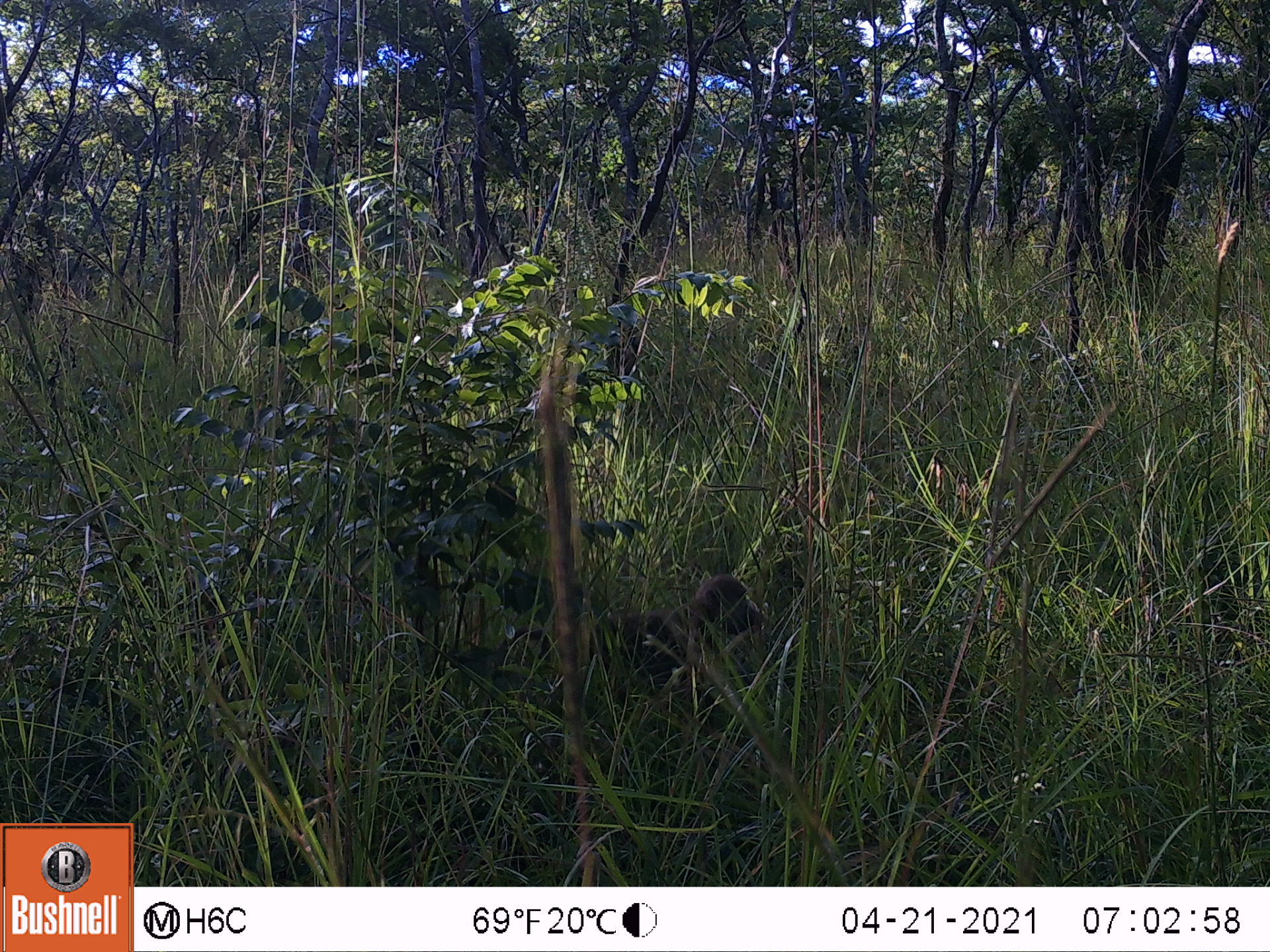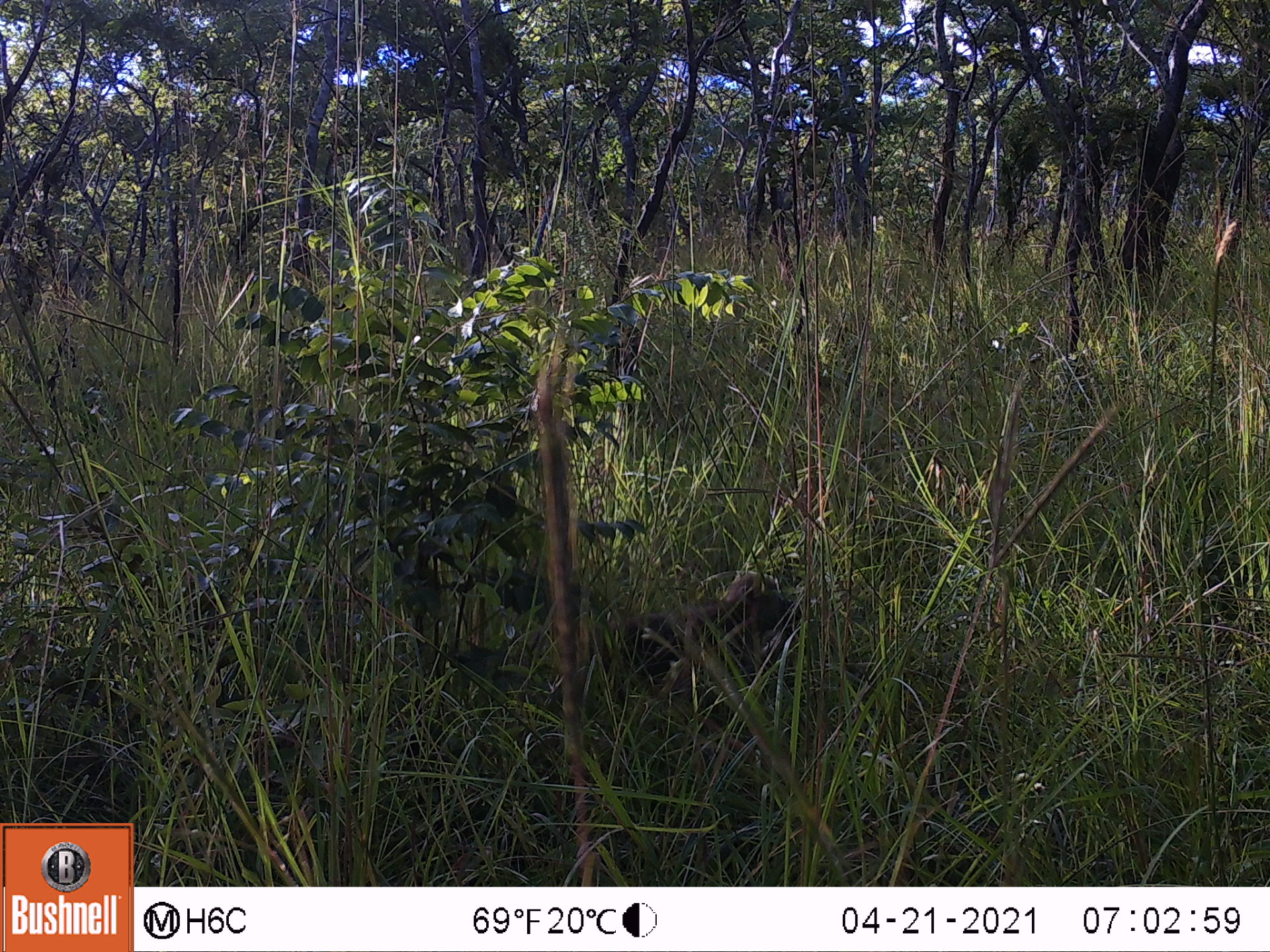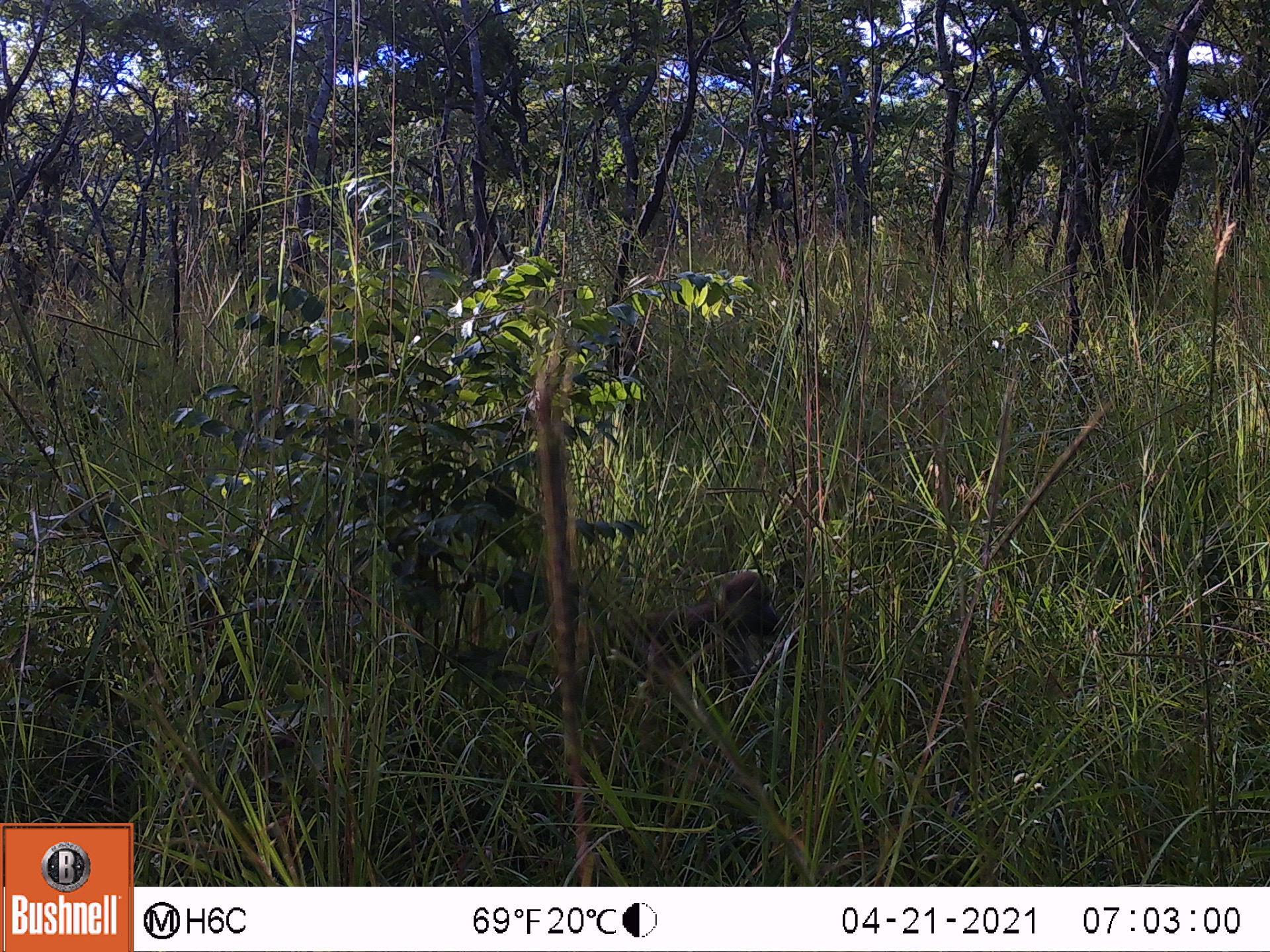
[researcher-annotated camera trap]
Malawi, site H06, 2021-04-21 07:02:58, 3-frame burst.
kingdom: Animalia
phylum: Chordata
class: Mammalia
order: Primates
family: Cercopithecidae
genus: Papio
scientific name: Papio cynocephalus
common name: yellow baboon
Yellow baboon (Papio cynocephalus), count 1.